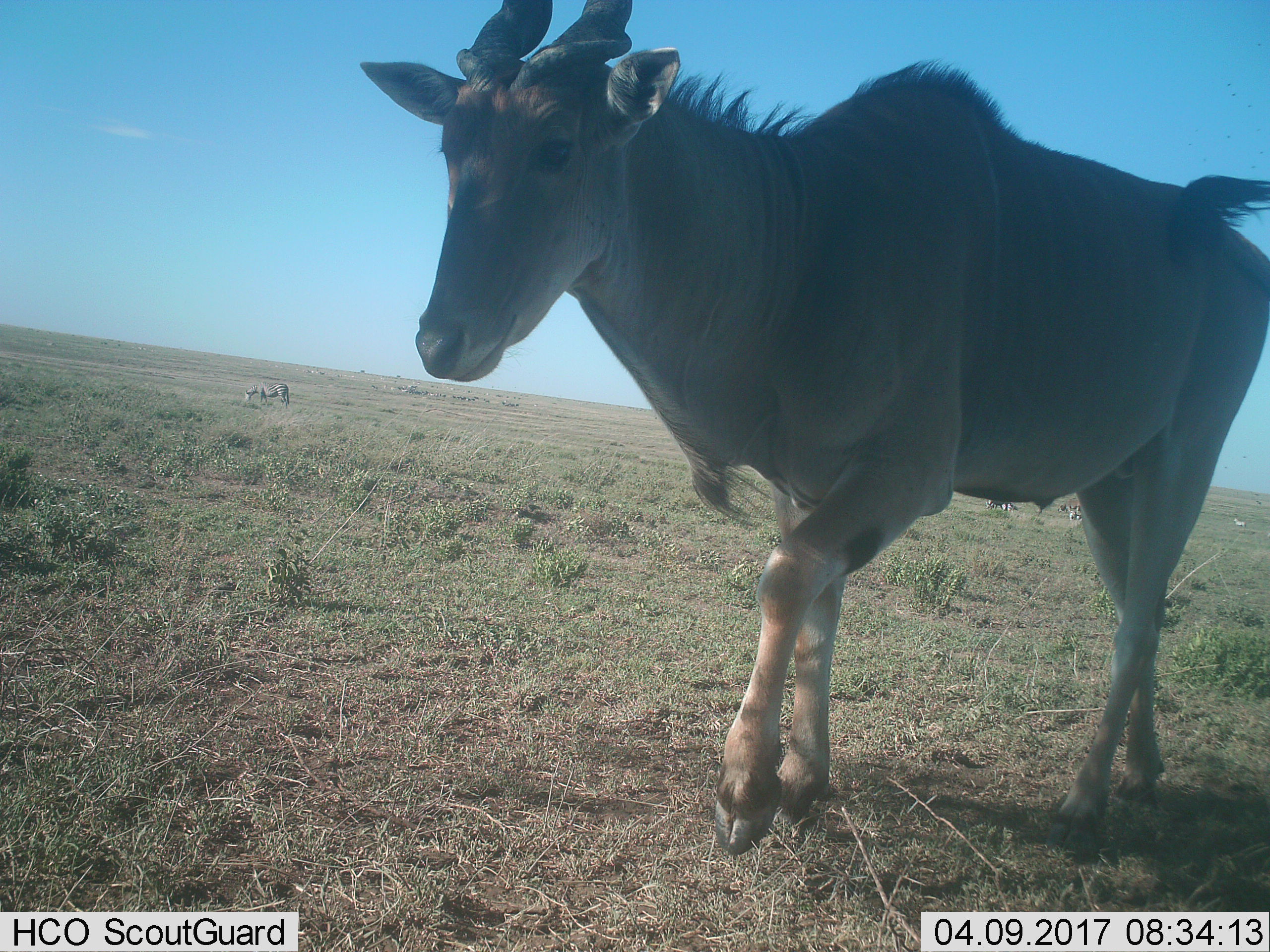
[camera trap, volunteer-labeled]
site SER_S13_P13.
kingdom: Animalia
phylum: Chordata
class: Mammalia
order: Artiodactyla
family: Bovidae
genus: Tragelaphus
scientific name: Tragelaphus oryx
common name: eland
Eland (Tragelaphus oryx), count 1. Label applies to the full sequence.